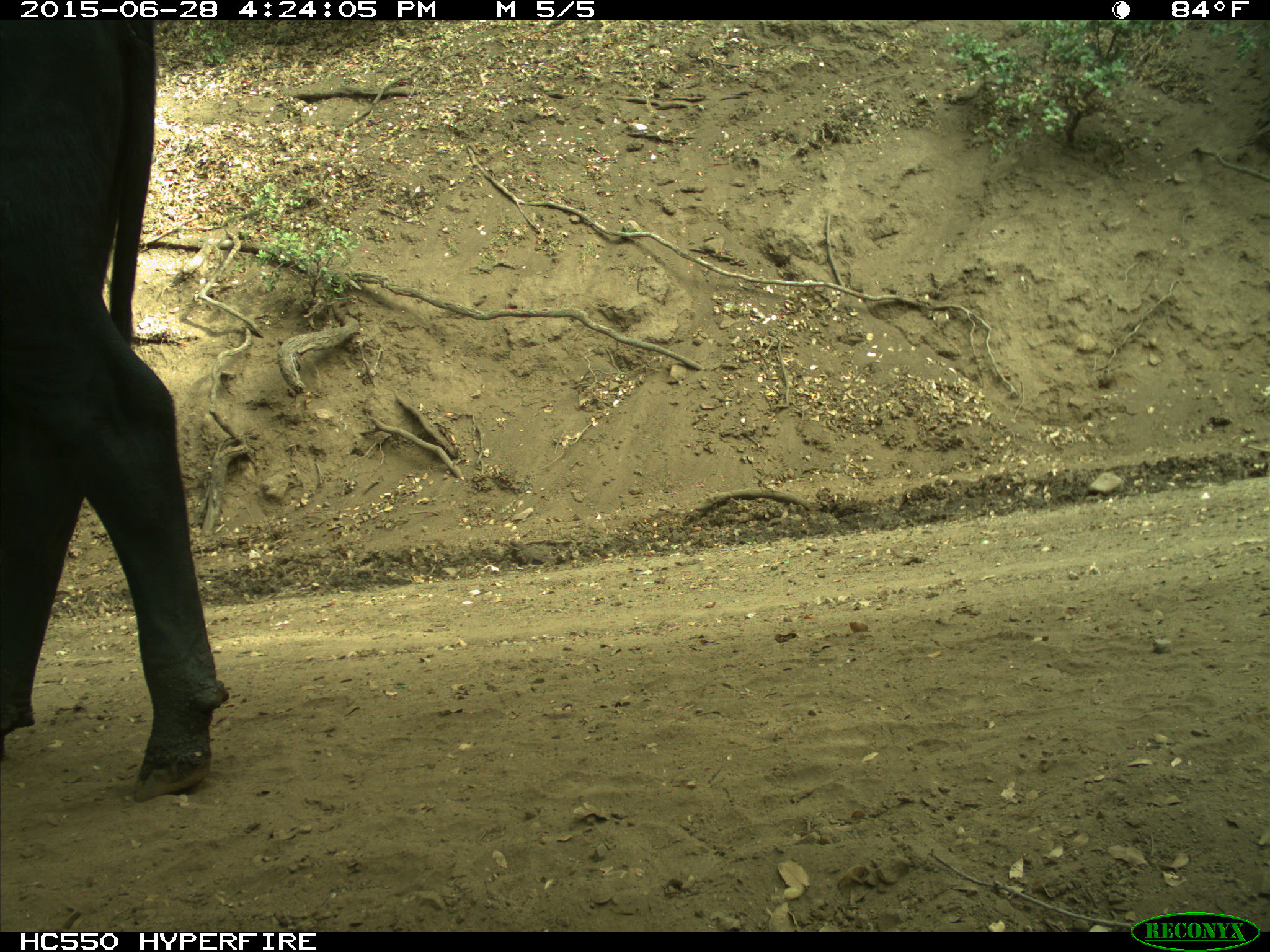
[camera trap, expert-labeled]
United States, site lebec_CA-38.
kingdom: Animalia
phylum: Chordata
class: Mammalia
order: Artiodactyla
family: Bovidae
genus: Bos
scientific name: Bos taurus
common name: domestic cow